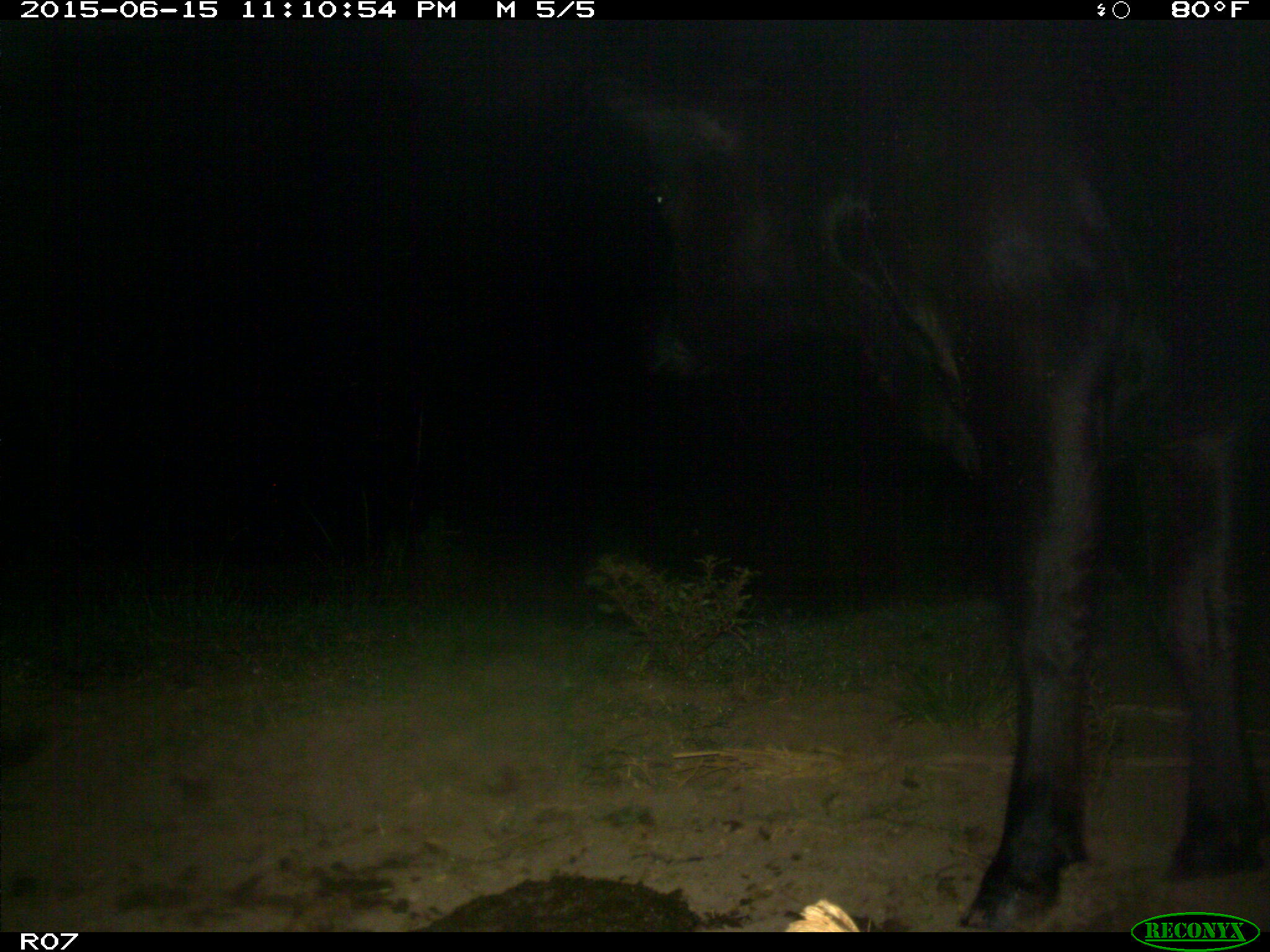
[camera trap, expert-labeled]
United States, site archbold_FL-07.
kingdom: Animalia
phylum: Chordata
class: Mammalia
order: Artiodactyla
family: Bovidae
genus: Bos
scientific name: Bos taurus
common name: domestic cow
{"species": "Bos taurus (domestic cow)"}